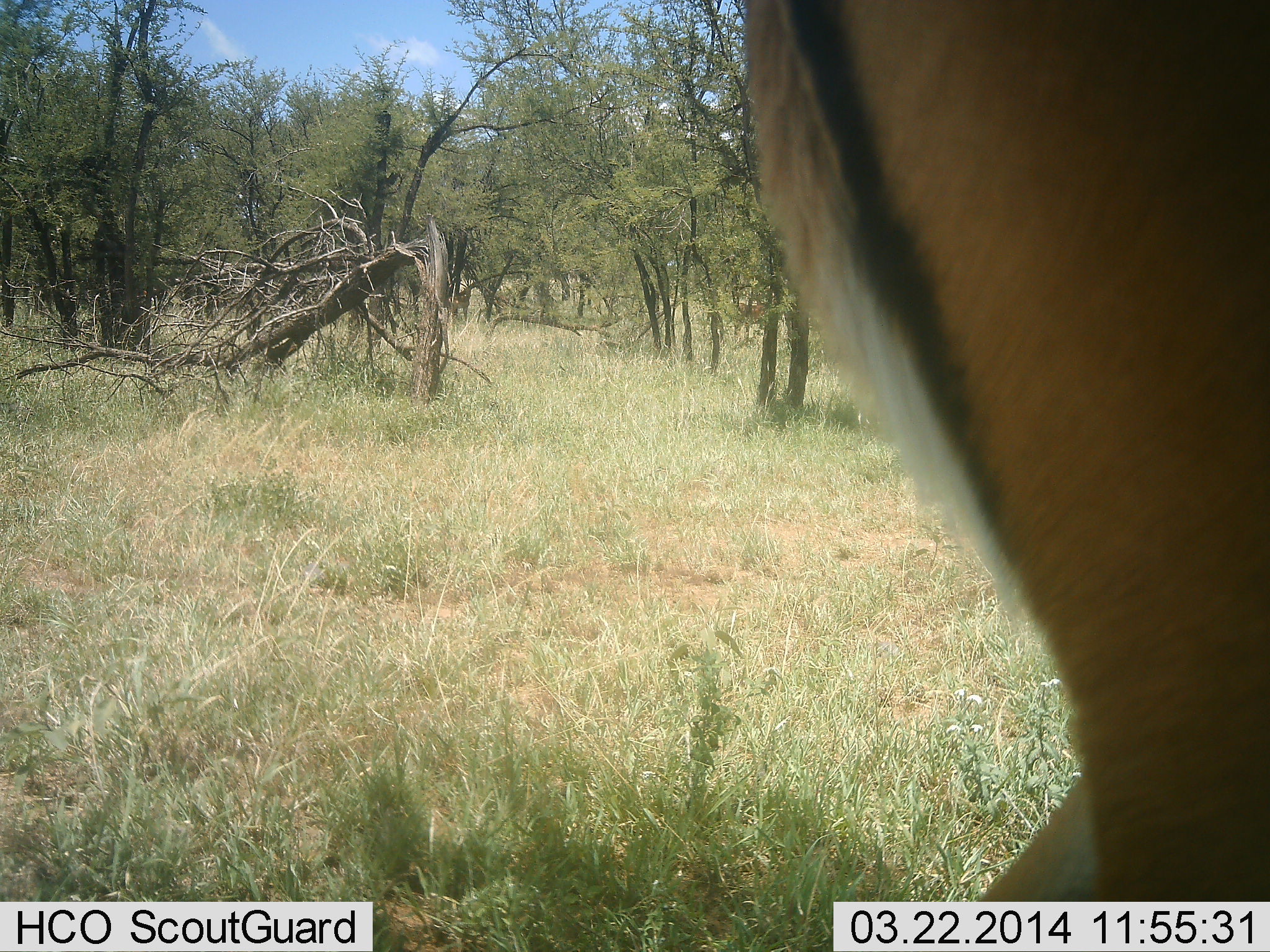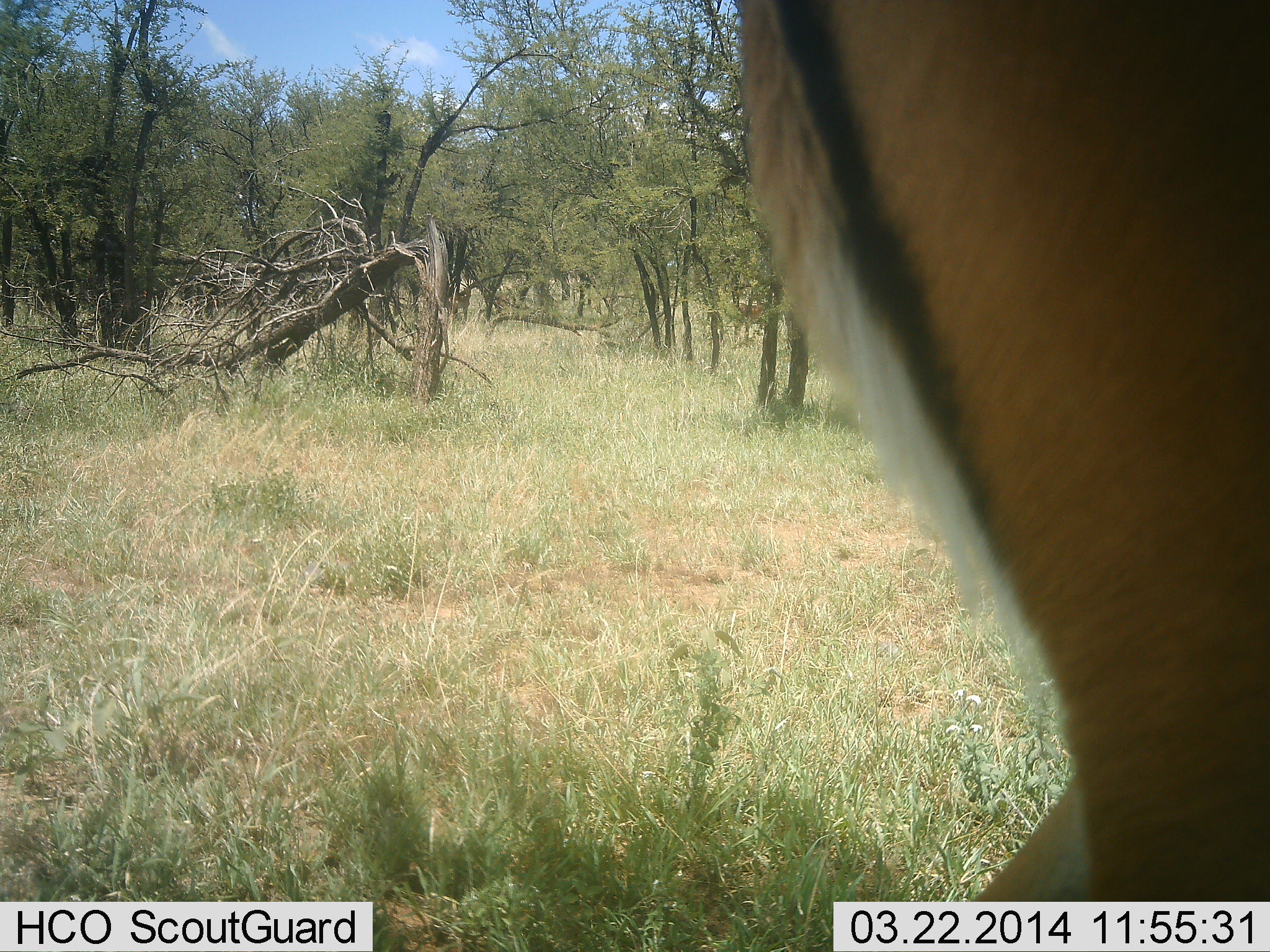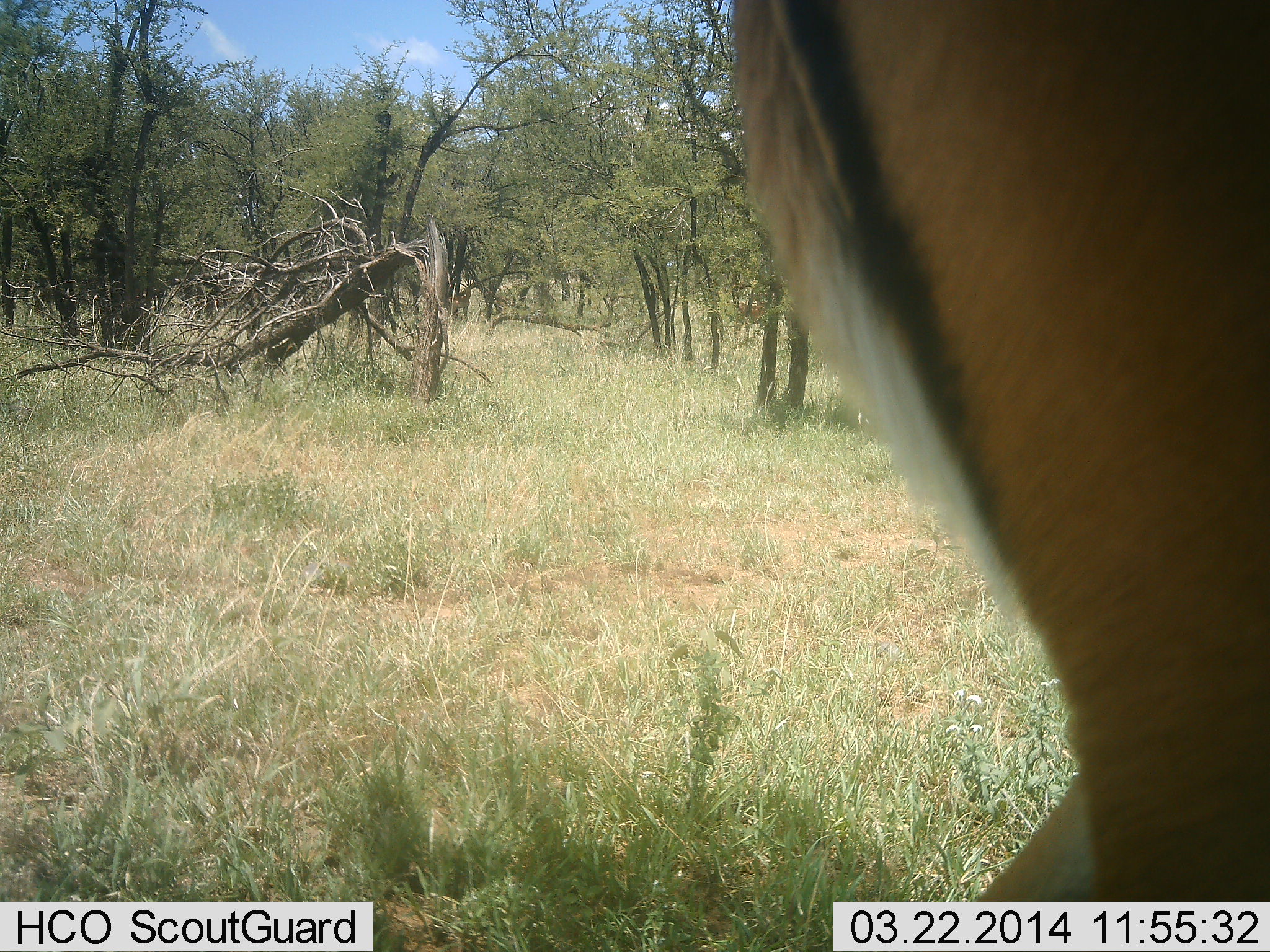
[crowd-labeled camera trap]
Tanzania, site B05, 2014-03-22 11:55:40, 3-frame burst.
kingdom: Animalia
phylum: Chordata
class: Mammalia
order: Artiodactyla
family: Bovidae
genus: Aepyceros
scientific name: Aepyceros melampus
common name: impala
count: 1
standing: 90%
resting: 0%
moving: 10%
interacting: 0%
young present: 0%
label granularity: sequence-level